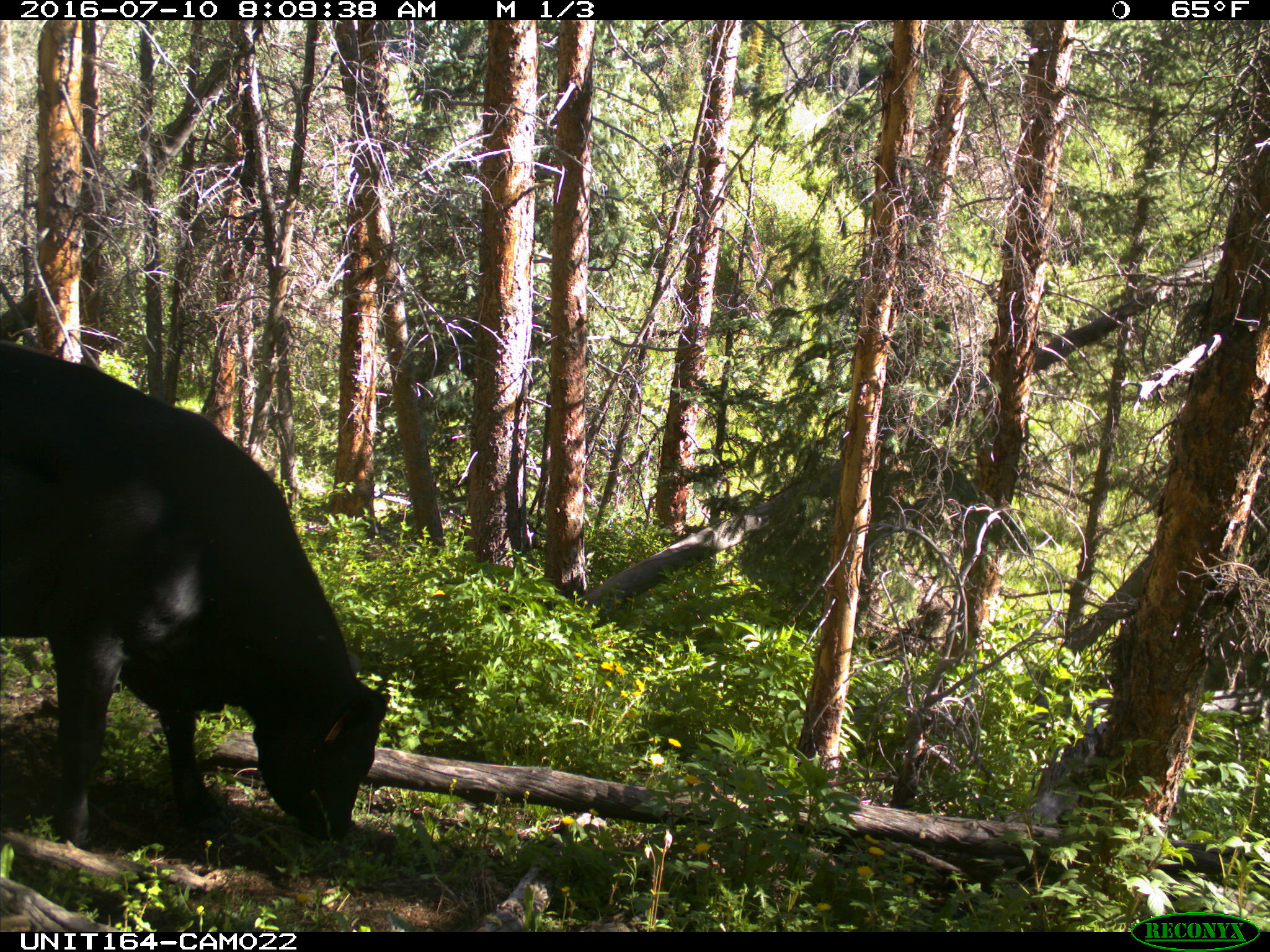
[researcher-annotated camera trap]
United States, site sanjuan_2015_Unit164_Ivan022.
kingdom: Animalia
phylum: Chordata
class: Mammalia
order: Artiodactyla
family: Bovidae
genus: Bos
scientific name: Bos taurus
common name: domestic cow